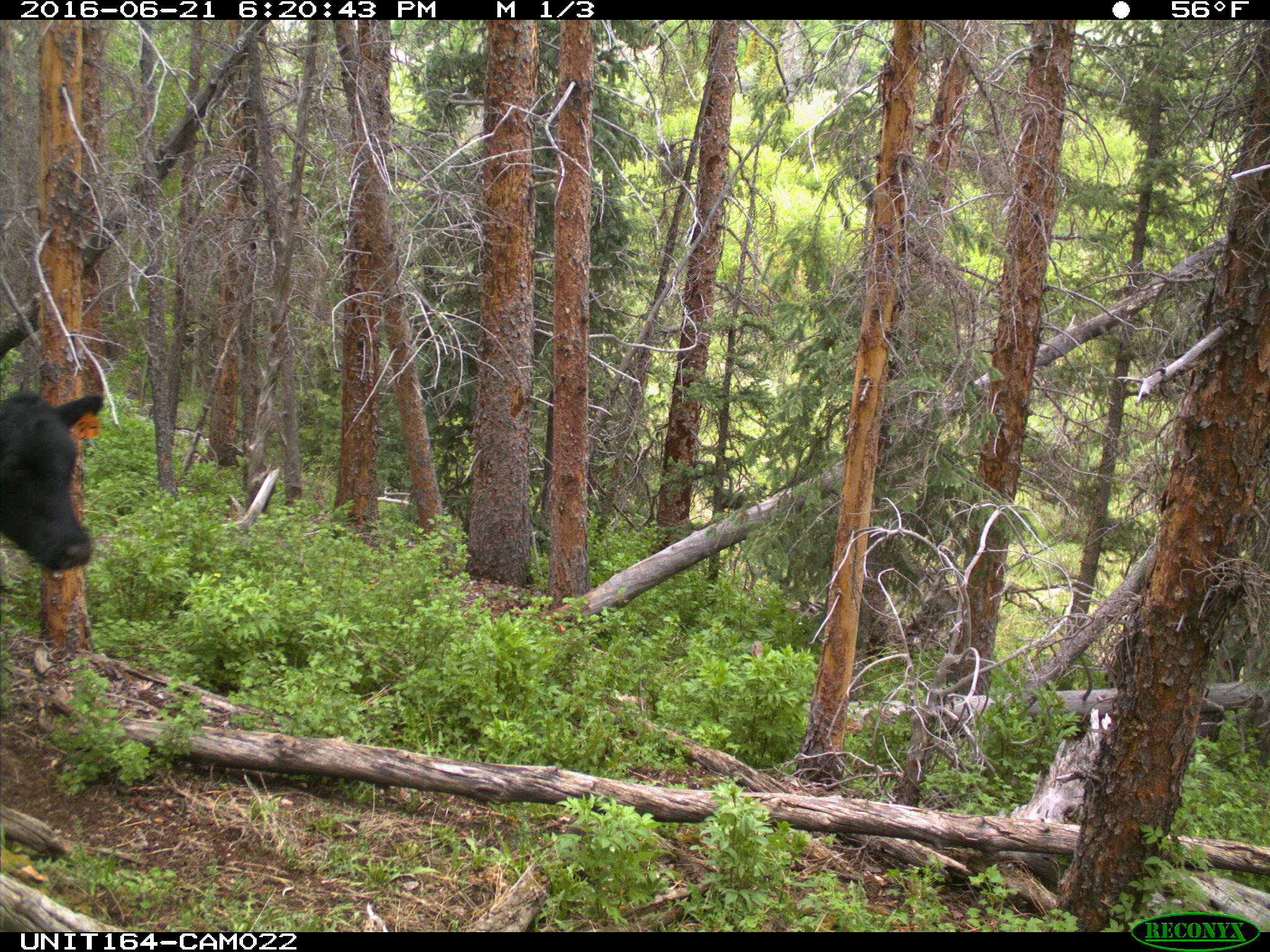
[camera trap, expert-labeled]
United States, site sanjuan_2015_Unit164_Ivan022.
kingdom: Animalia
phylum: Chordata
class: Mammalia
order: Artiodactyla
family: Bovidae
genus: Bos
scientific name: Bos taurus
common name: domestic cow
Bos taurus (domestic cow).